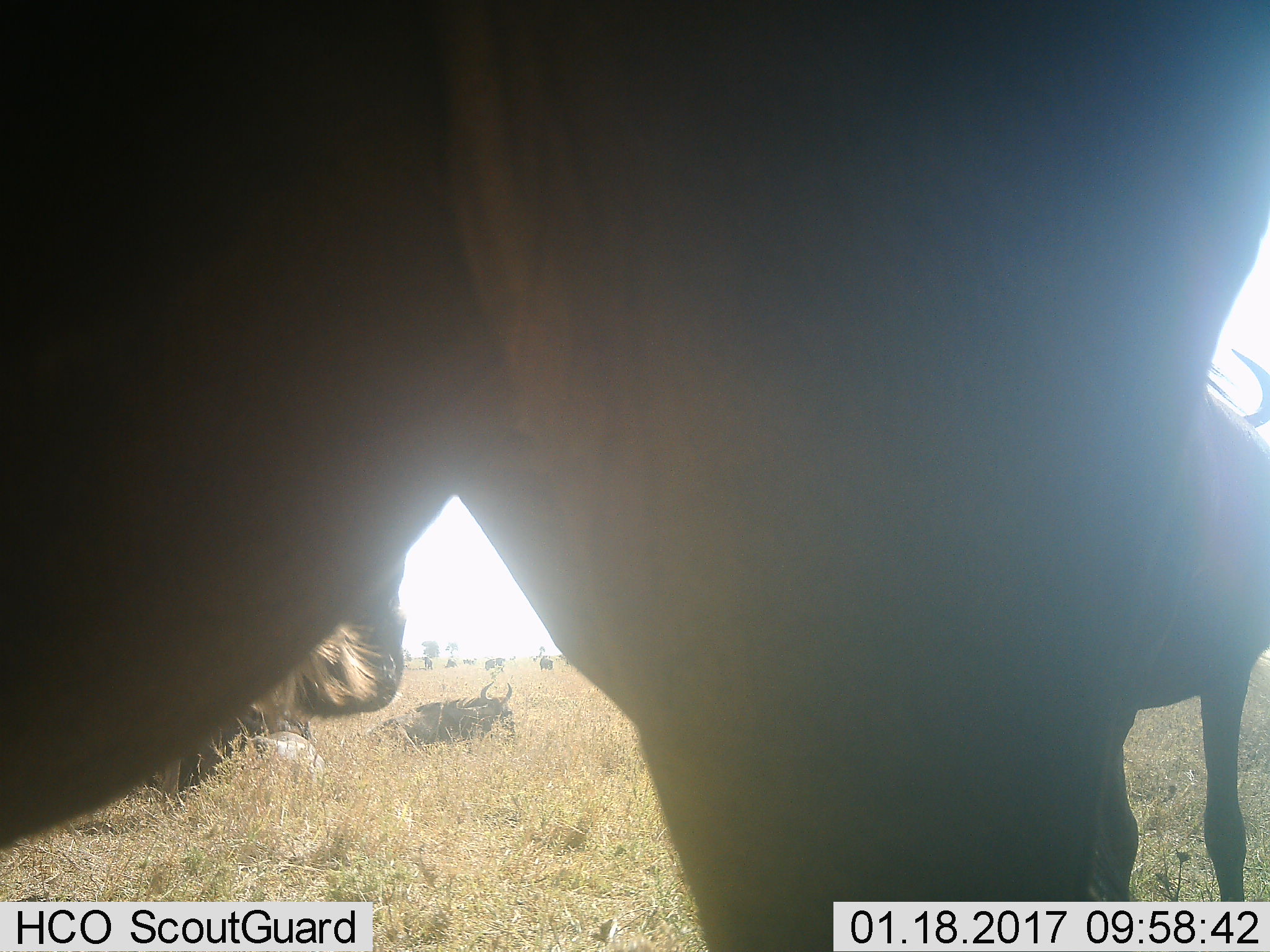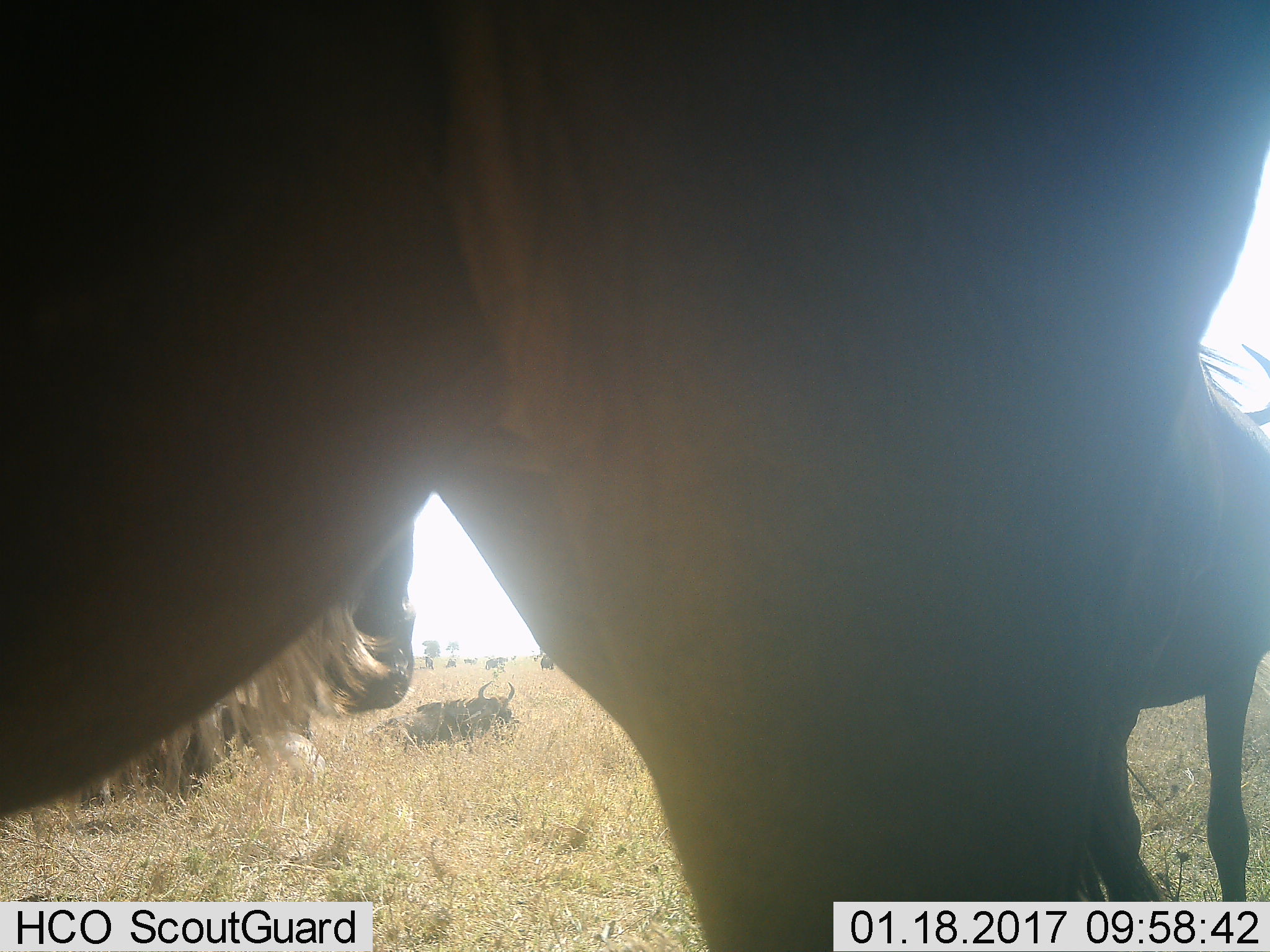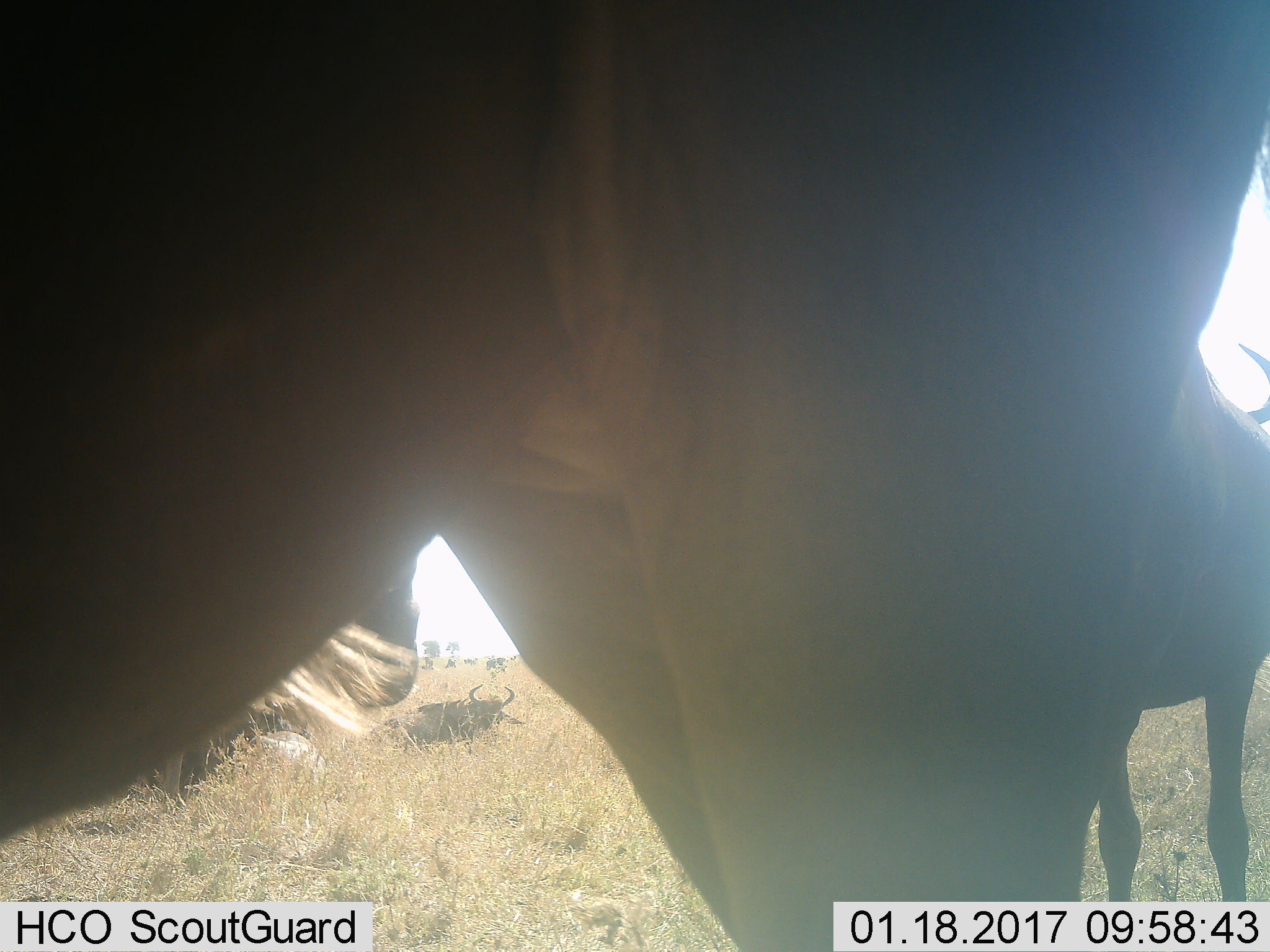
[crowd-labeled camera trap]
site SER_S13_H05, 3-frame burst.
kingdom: Animalia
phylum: Chordata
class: Mammalia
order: Artiodactyla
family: Bovidae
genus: Connochaetes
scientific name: Connochaetes taurinus taurinus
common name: blue wildebeest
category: wildebeestblue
Wildebeestblue (blue wildebeest) (Connochaetes taurinus taurinus), count 8. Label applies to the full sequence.